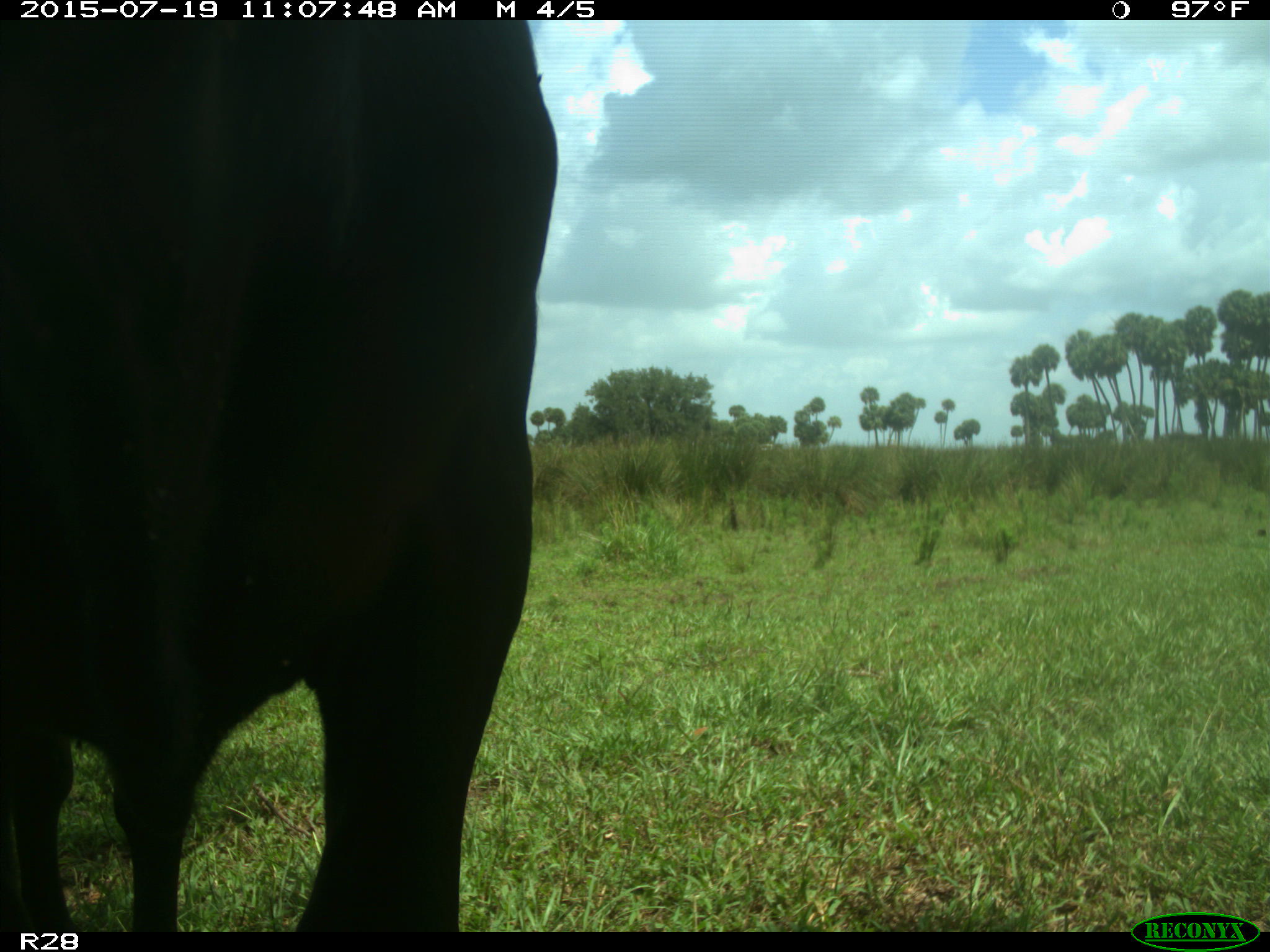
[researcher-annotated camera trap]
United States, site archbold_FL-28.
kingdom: Animalia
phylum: Chordata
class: Mammalia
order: Artiodactyla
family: Bovidae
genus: Bos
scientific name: Bos taurus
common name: domestic cow